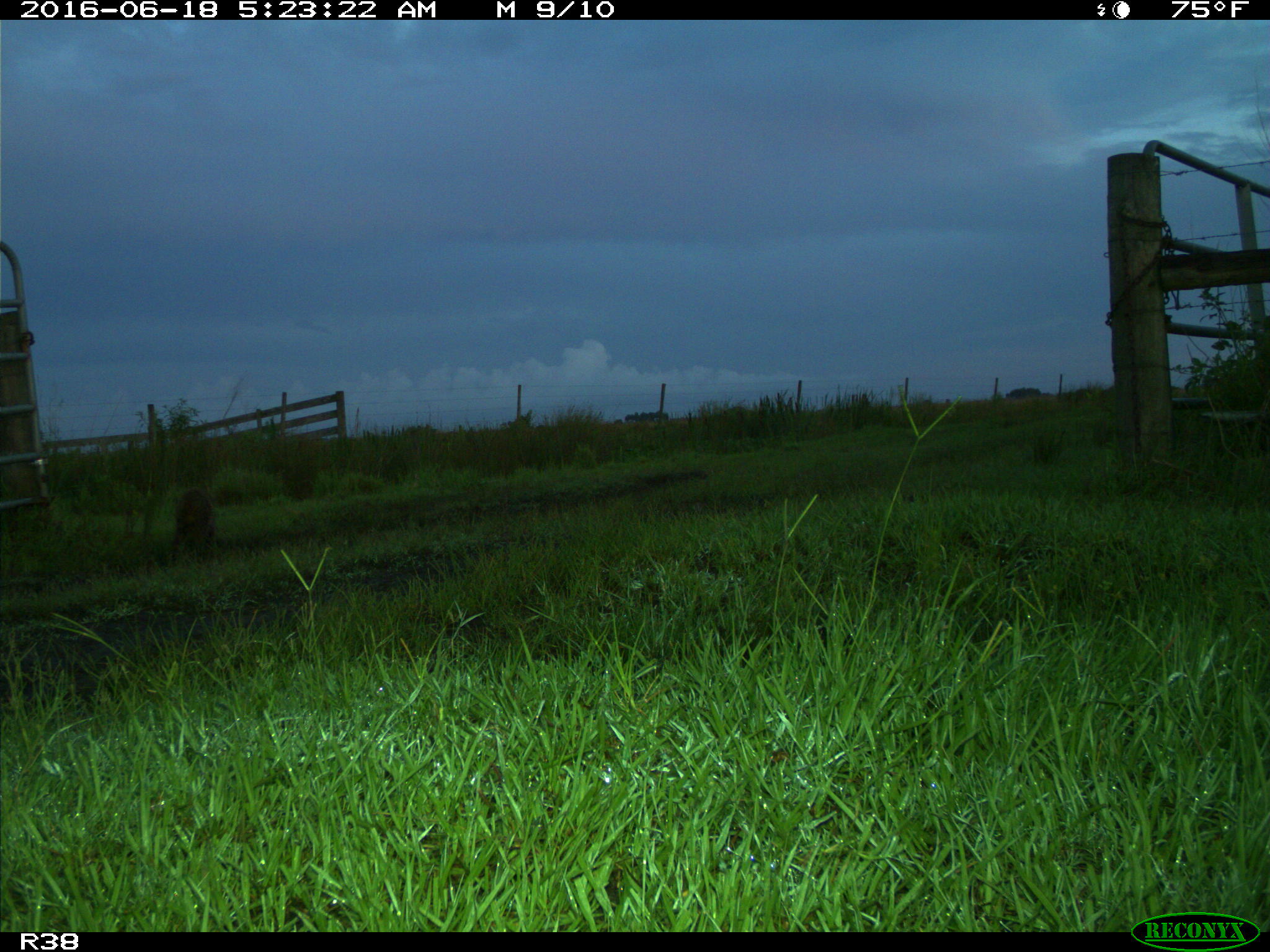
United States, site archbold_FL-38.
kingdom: Animalia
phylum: Chordata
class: Mammalia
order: Carnivora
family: Procyonidae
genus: Procyon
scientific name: Procyon lotor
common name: common raccoon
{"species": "Procyon lotor (common raccoon)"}